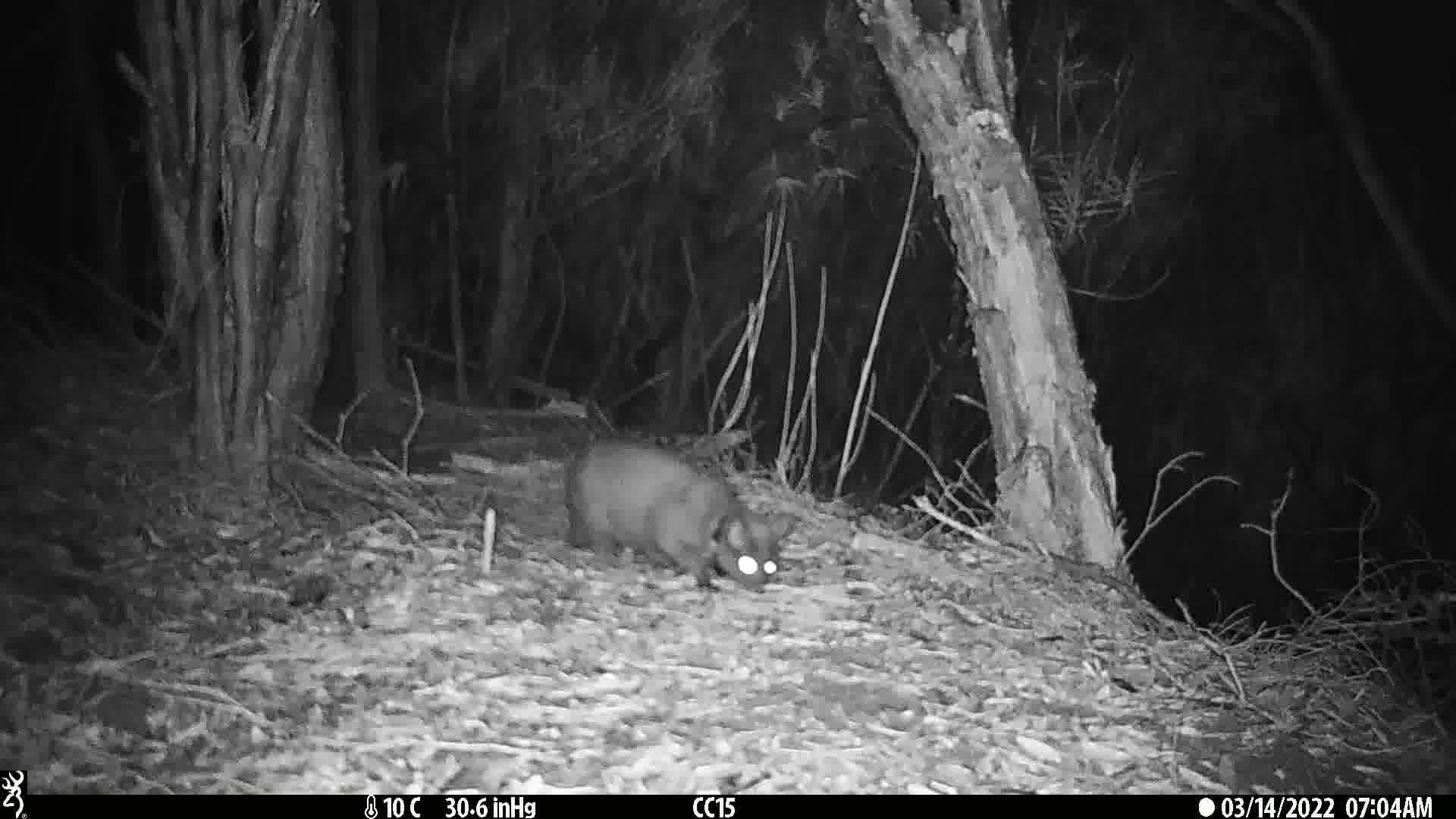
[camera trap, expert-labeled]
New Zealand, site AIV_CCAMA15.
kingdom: Animalia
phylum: Chordata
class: Mammalia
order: Carnivora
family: Felidae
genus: Felis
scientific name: Felis catus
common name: domestic cat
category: cat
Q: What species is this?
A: Cat (domestic cat) (Felis catus).